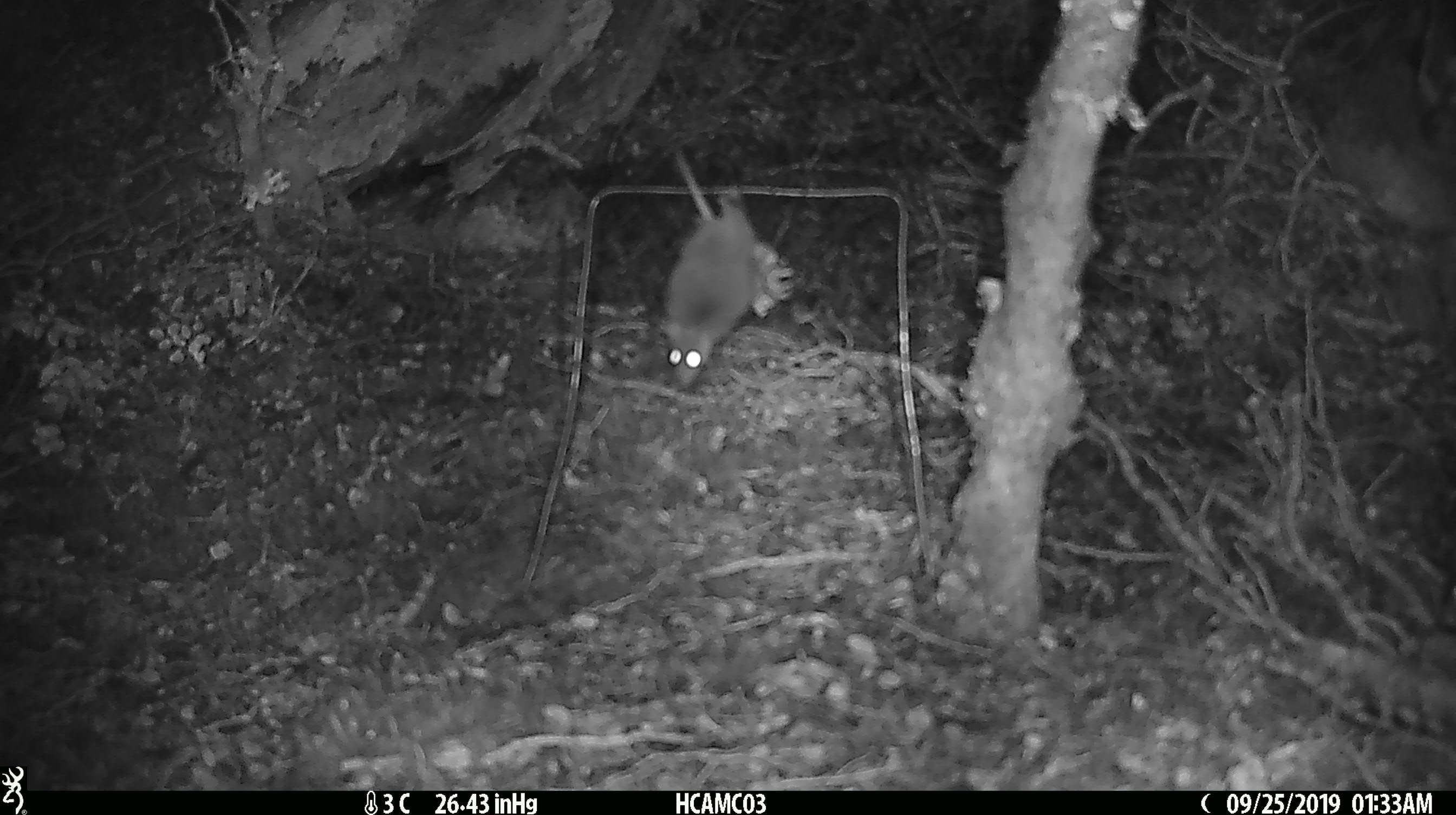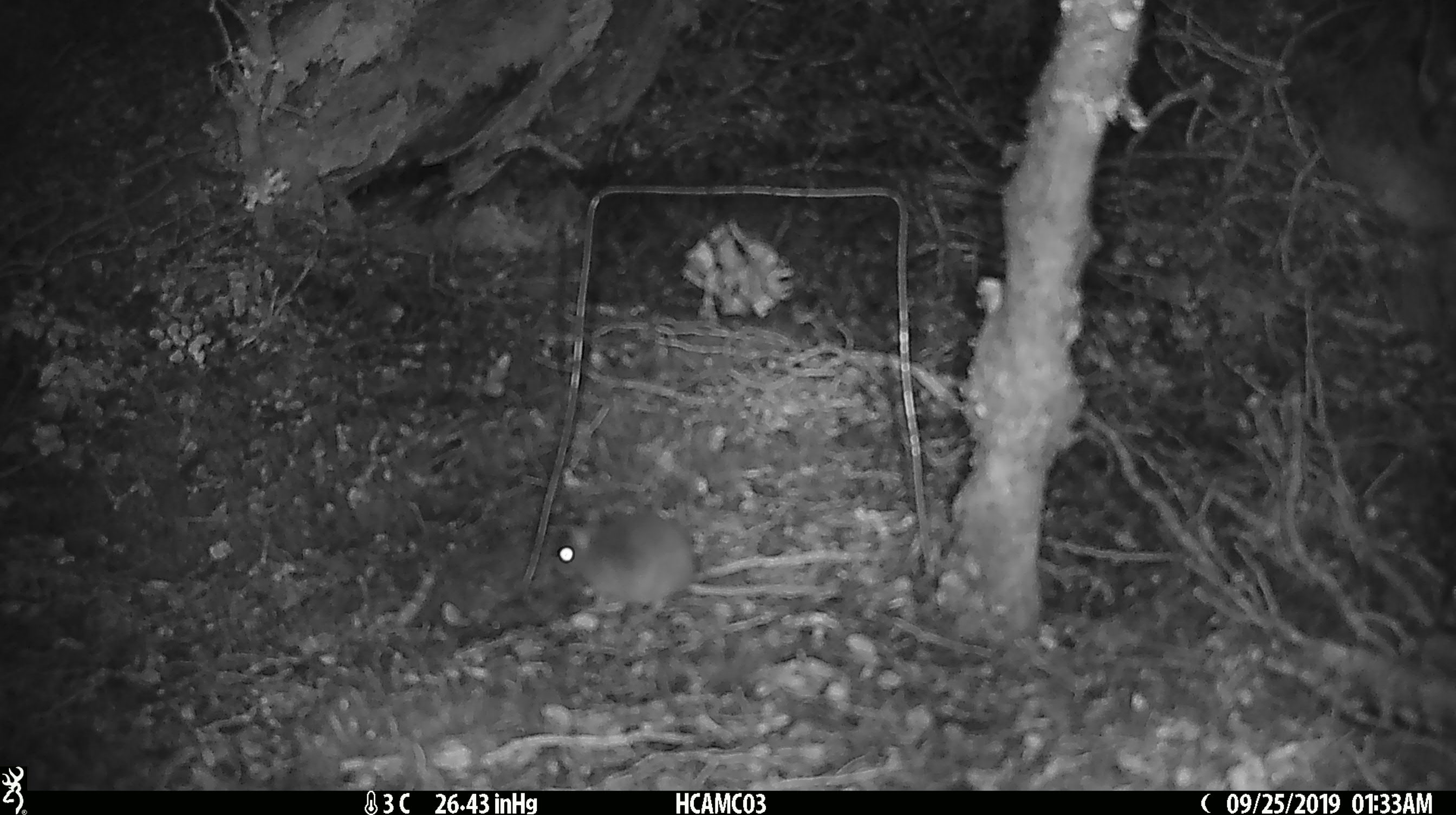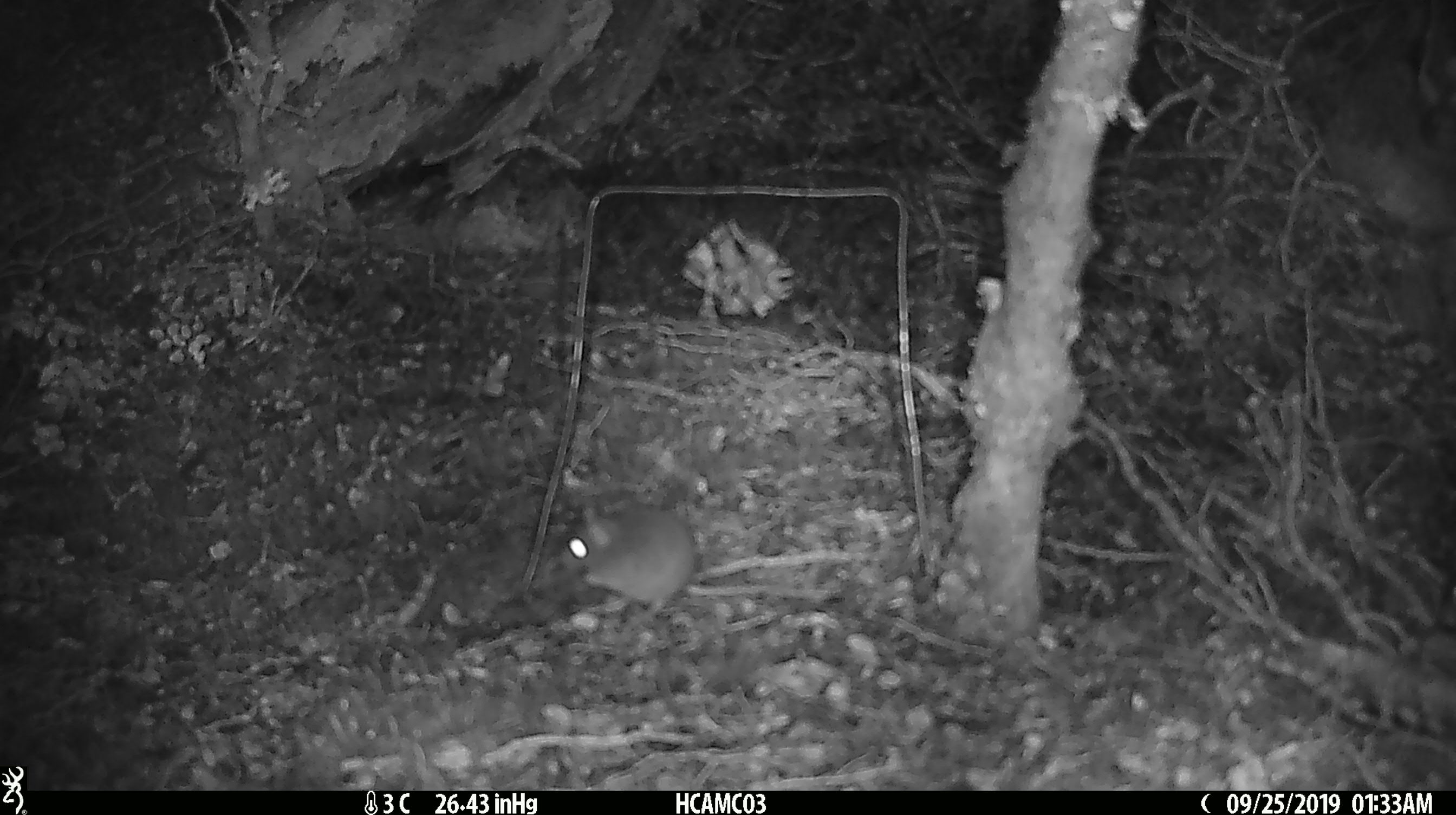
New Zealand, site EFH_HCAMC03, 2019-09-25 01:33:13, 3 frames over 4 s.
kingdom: Animalia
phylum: Chordata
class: Mammalia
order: Rodentia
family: Muridae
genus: Mus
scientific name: Mus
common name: mouse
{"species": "mouse (Mus)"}